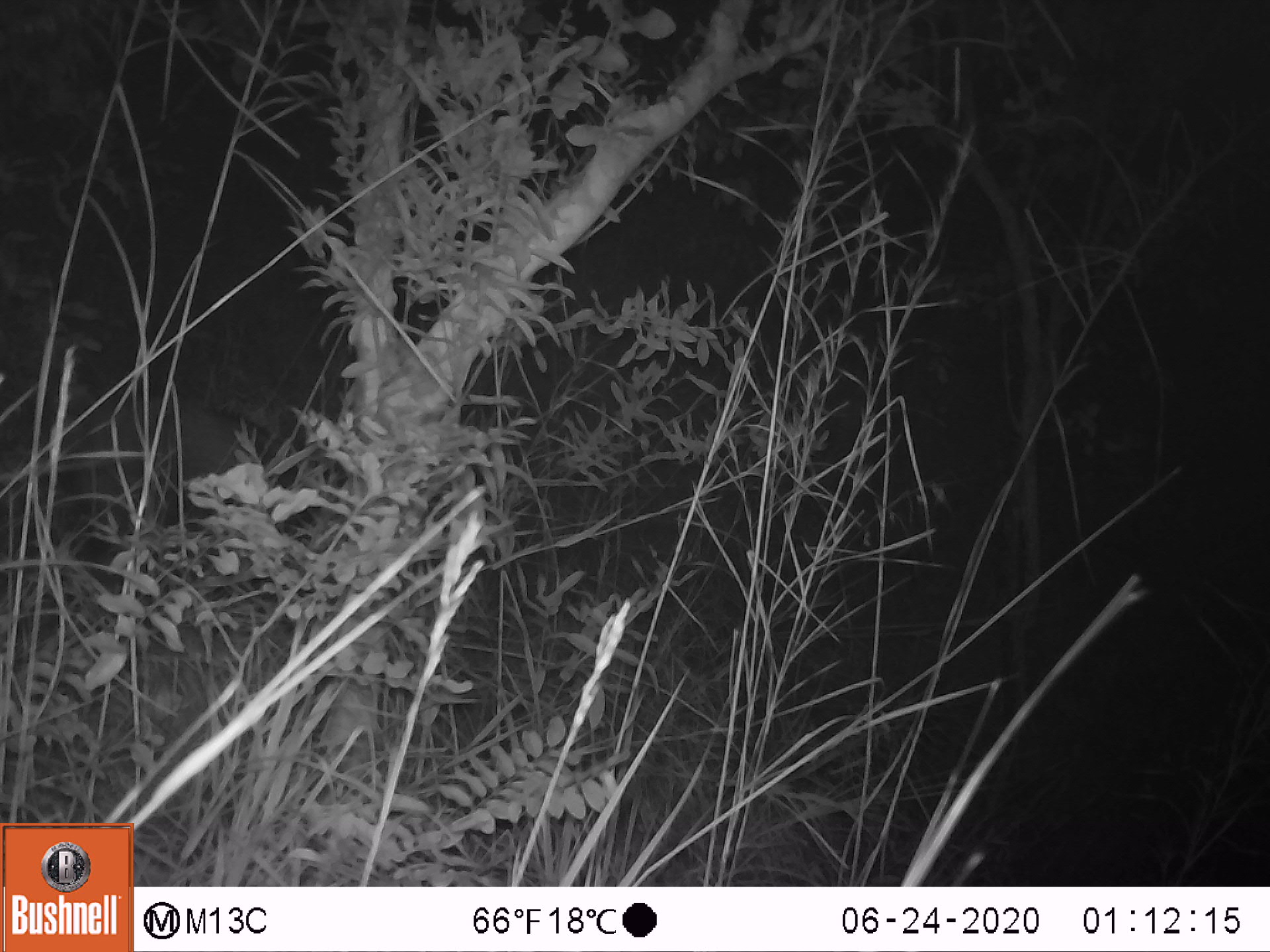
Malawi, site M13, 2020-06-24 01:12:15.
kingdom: Animalia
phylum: Chordata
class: Mammalia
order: Artiodactyla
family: Suidae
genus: Potamochoerus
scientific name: Potamochoerus larvatus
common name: bushpig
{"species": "bushpig (Potamochoerus larvatus)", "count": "1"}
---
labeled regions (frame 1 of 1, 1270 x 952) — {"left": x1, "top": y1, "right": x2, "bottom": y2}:
bushpig: {"left": 61, "top": 396, "right": 306, "bottom": 586}